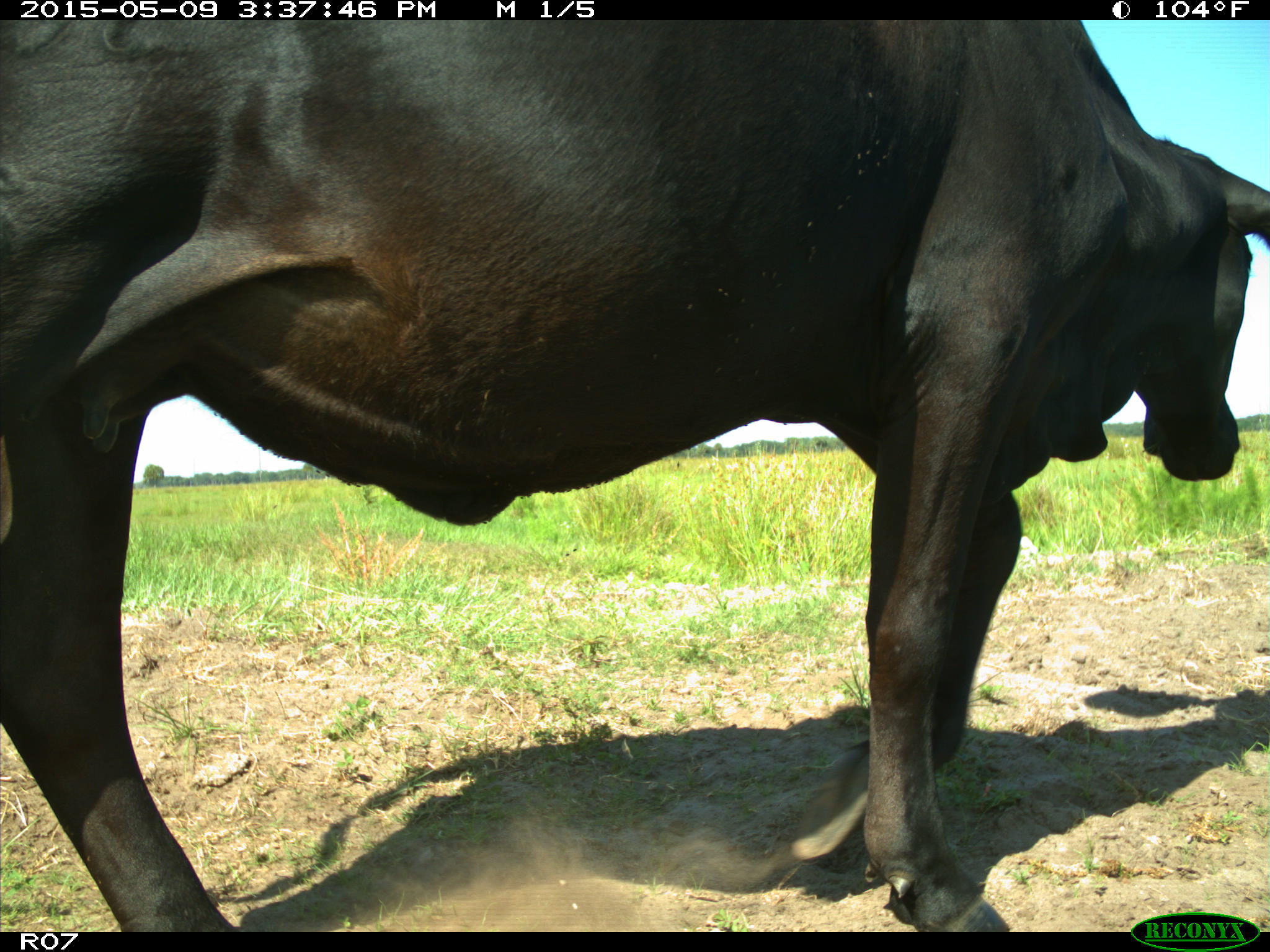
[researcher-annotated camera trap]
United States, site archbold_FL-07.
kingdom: Animalia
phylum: Chordata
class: Mammalia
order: Artiodactyla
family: Bovidae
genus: Bos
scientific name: Bos taurus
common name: domestic cow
Bos taurus (domestic cow).